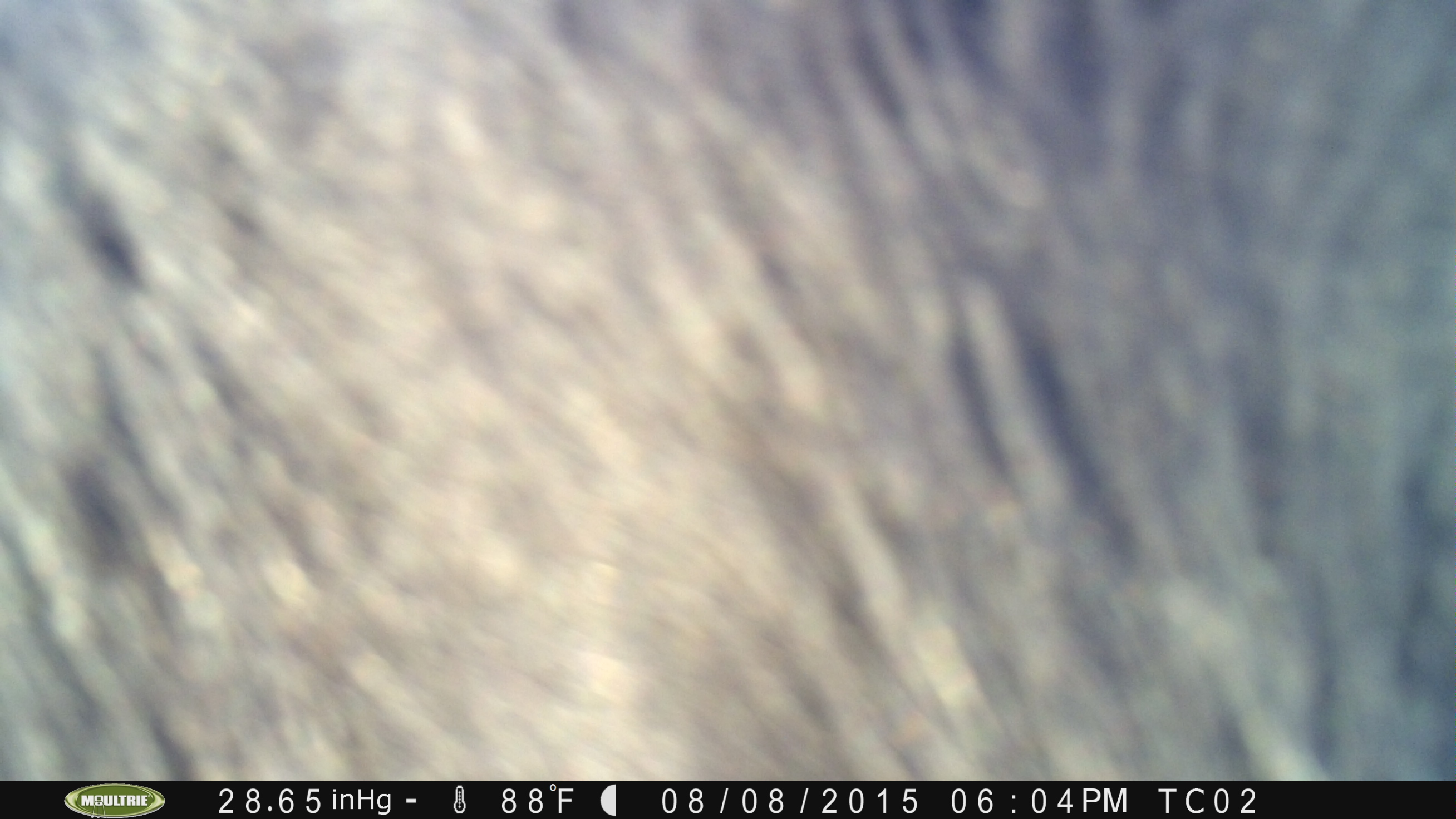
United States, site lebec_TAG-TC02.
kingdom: Animalia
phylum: Chordata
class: Mammalia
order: Artiodactyla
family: Bovidae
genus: Bos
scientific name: Bos taurus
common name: domestic cow